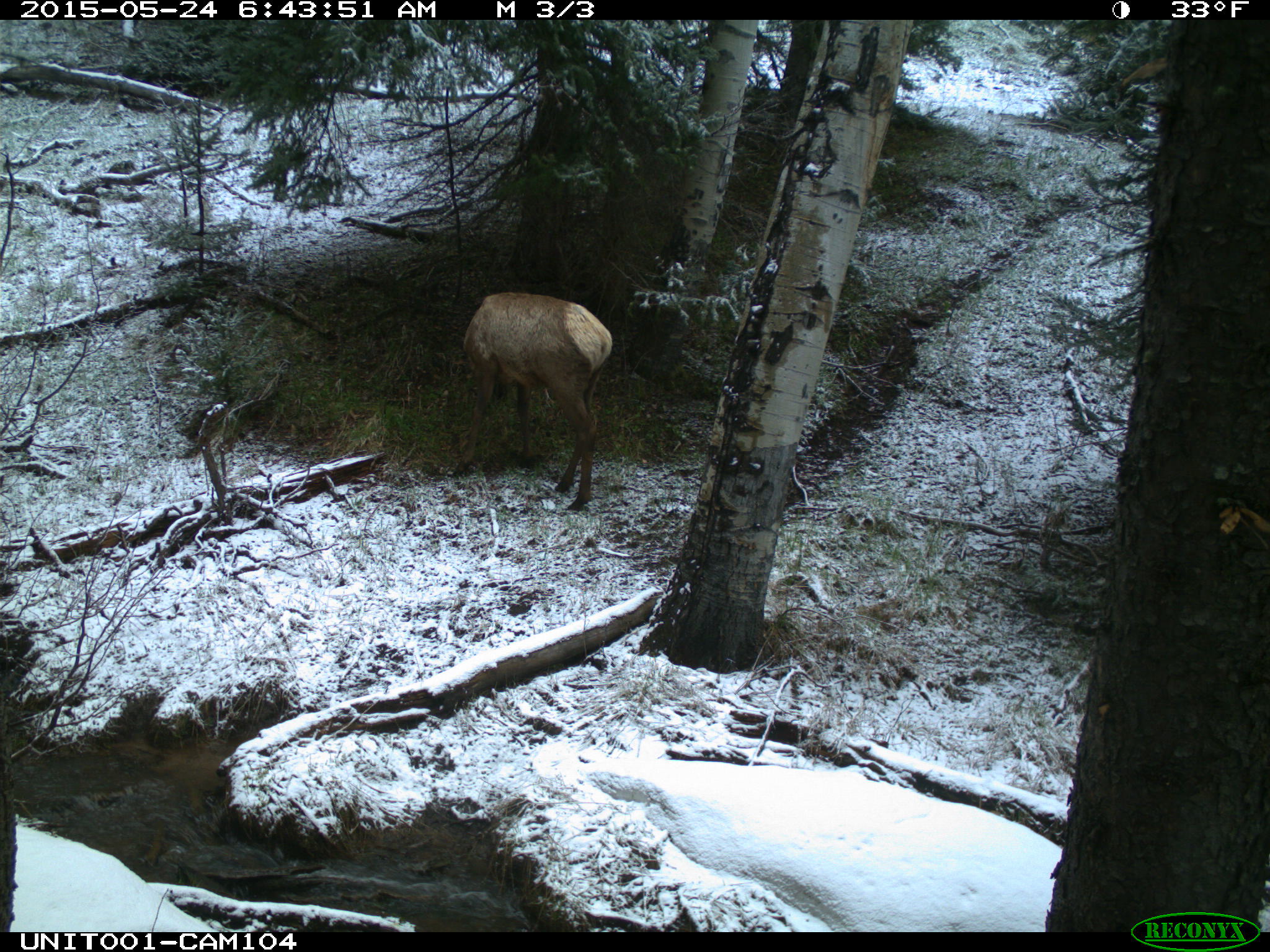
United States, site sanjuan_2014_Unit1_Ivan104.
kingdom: Animalia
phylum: Chordata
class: Mammalia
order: Artiodactyla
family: Cervidae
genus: Cervus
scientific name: Cervus elaphus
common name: red deer